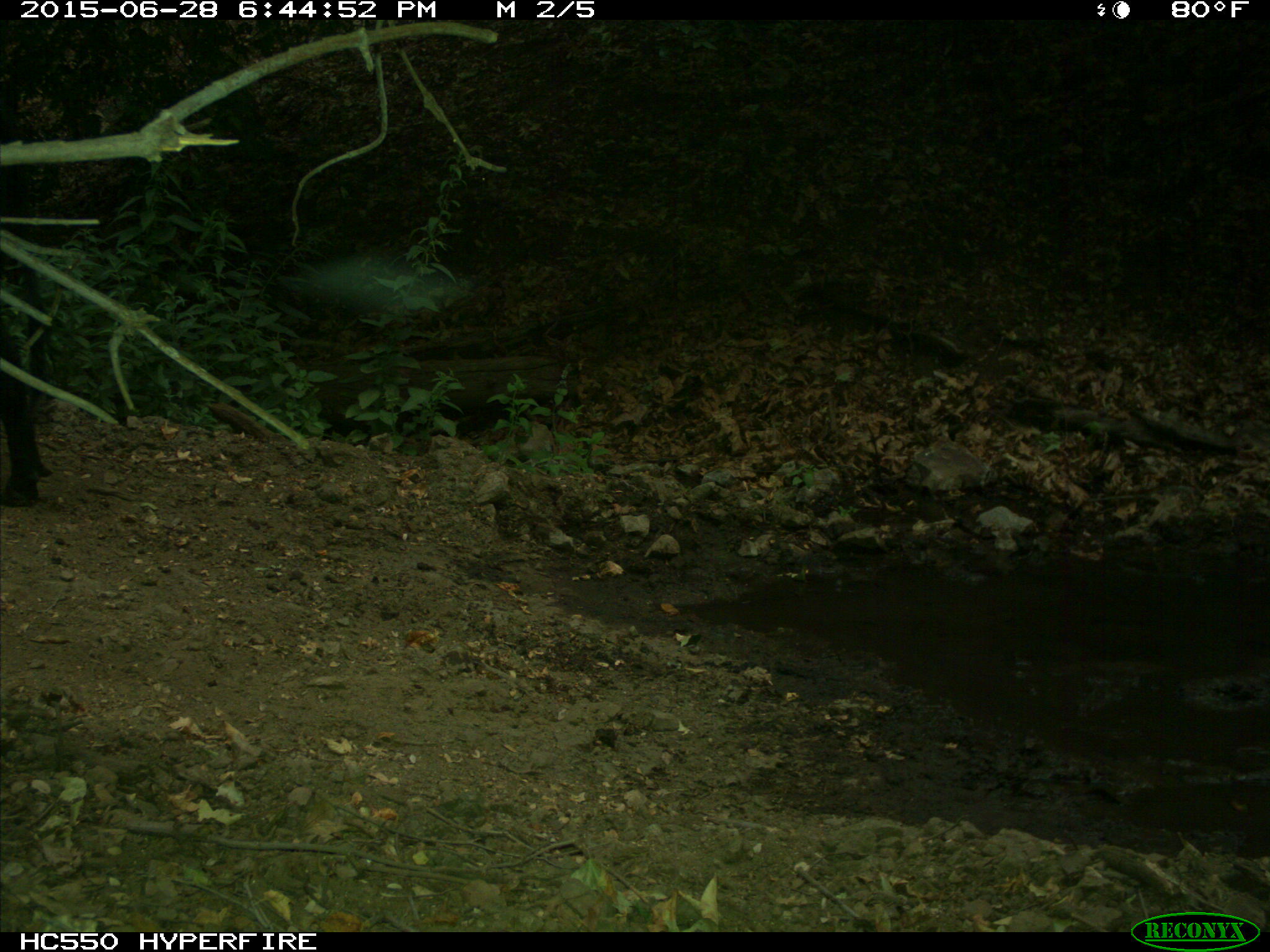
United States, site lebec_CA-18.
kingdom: Animalia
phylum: Chordata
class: Mammalia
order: Artiodactyla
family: Bovidae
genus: Bos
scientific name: Bos taurus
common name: domestic cow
Bos taurus (domestic cow).